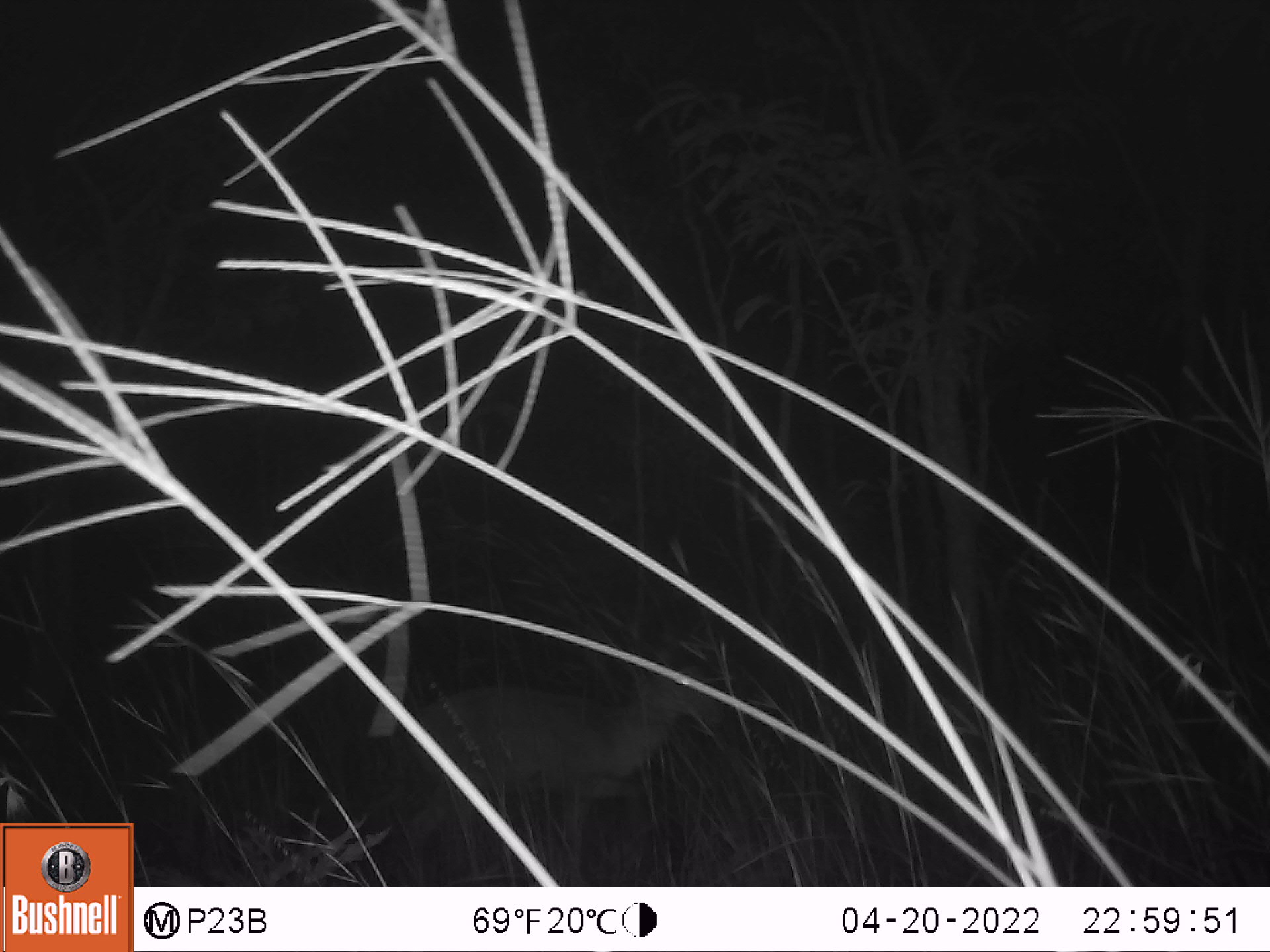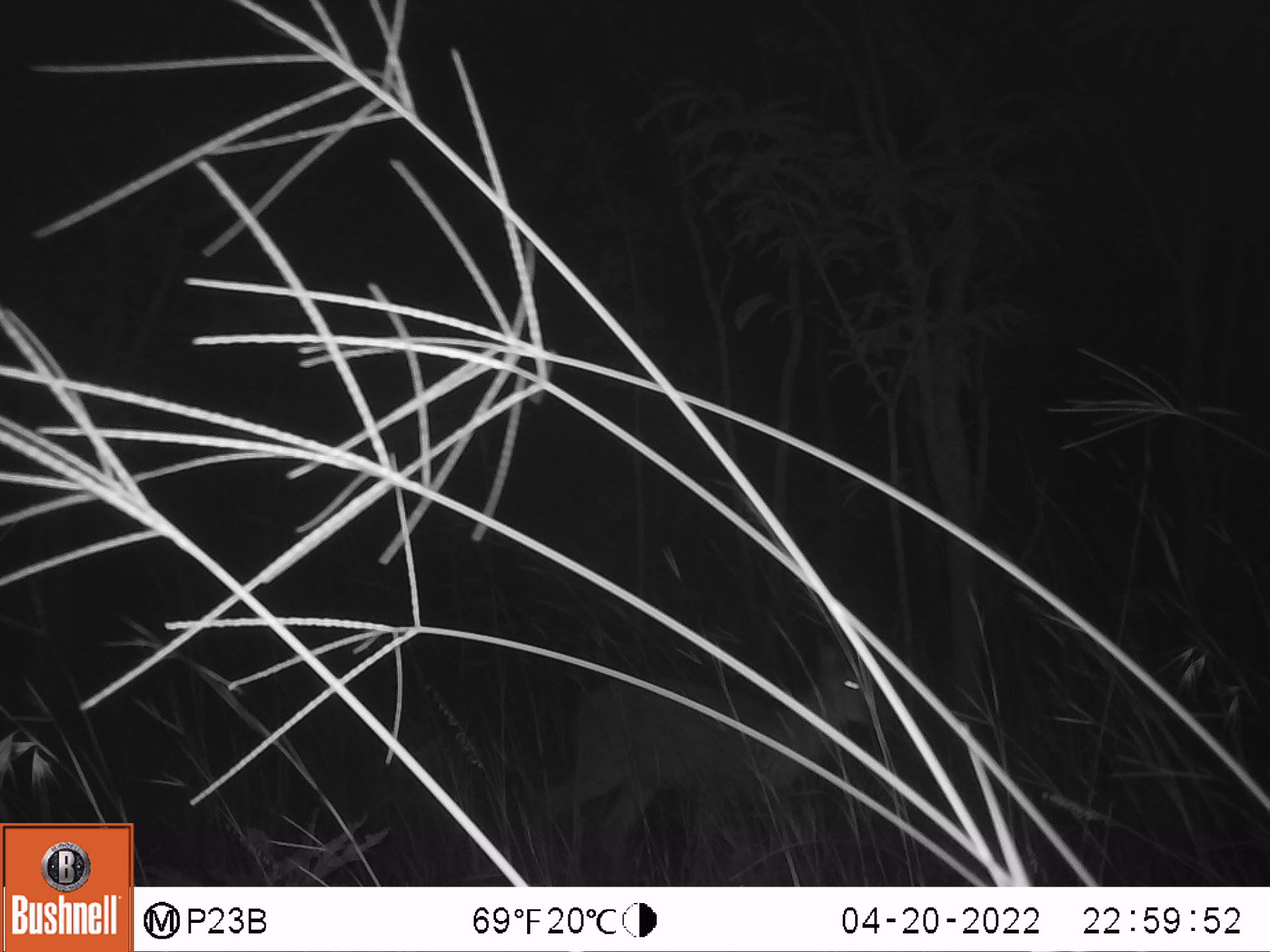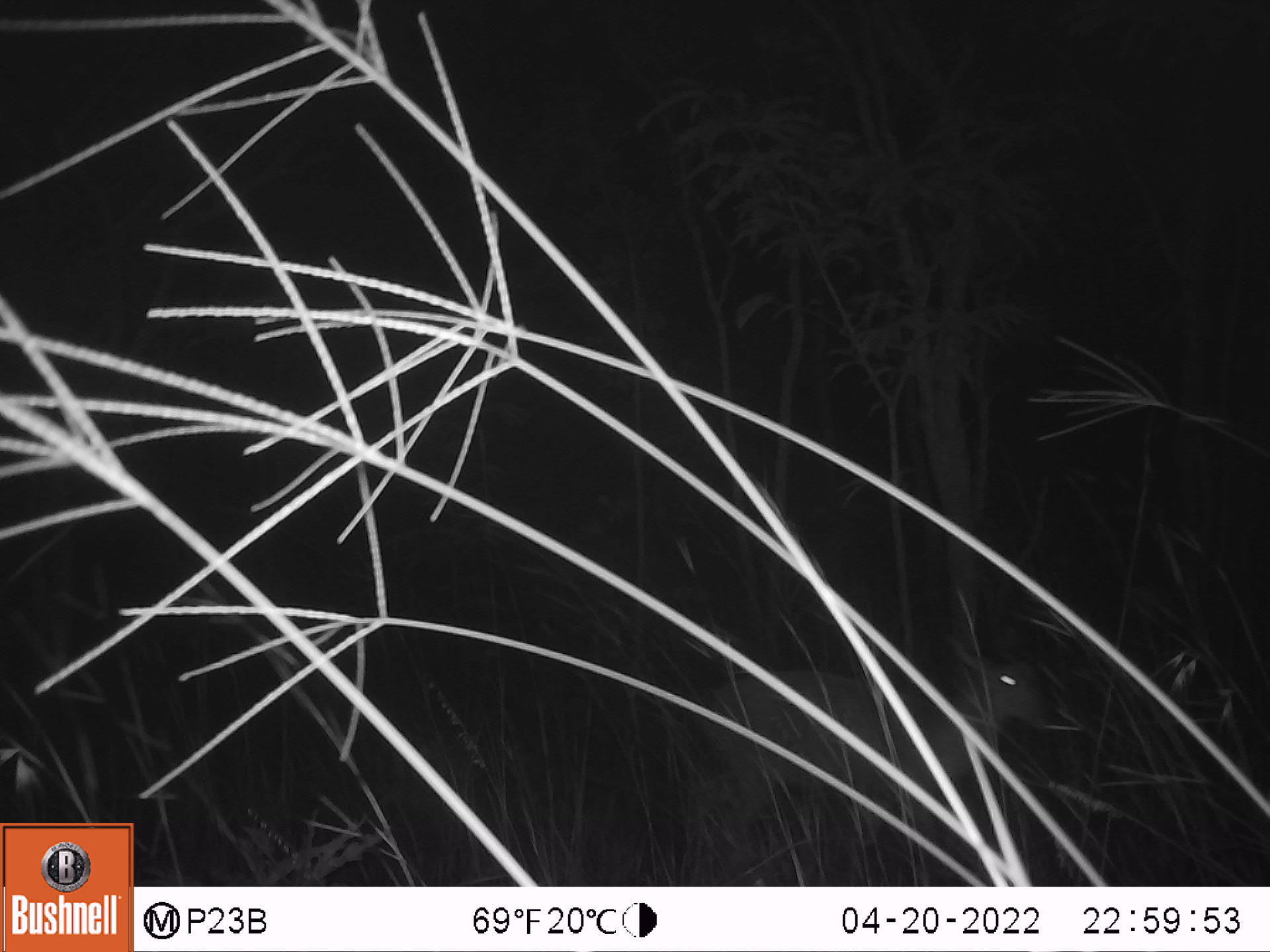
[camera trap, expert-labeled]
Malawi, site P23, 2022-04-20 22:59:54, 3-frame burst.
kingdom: Animalia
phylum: Chordata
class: Mammalia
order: Artiodactyla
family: Bovidae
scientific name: Antilopinae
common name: small antelope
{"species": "small antelope (Antilopinae)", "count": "1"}